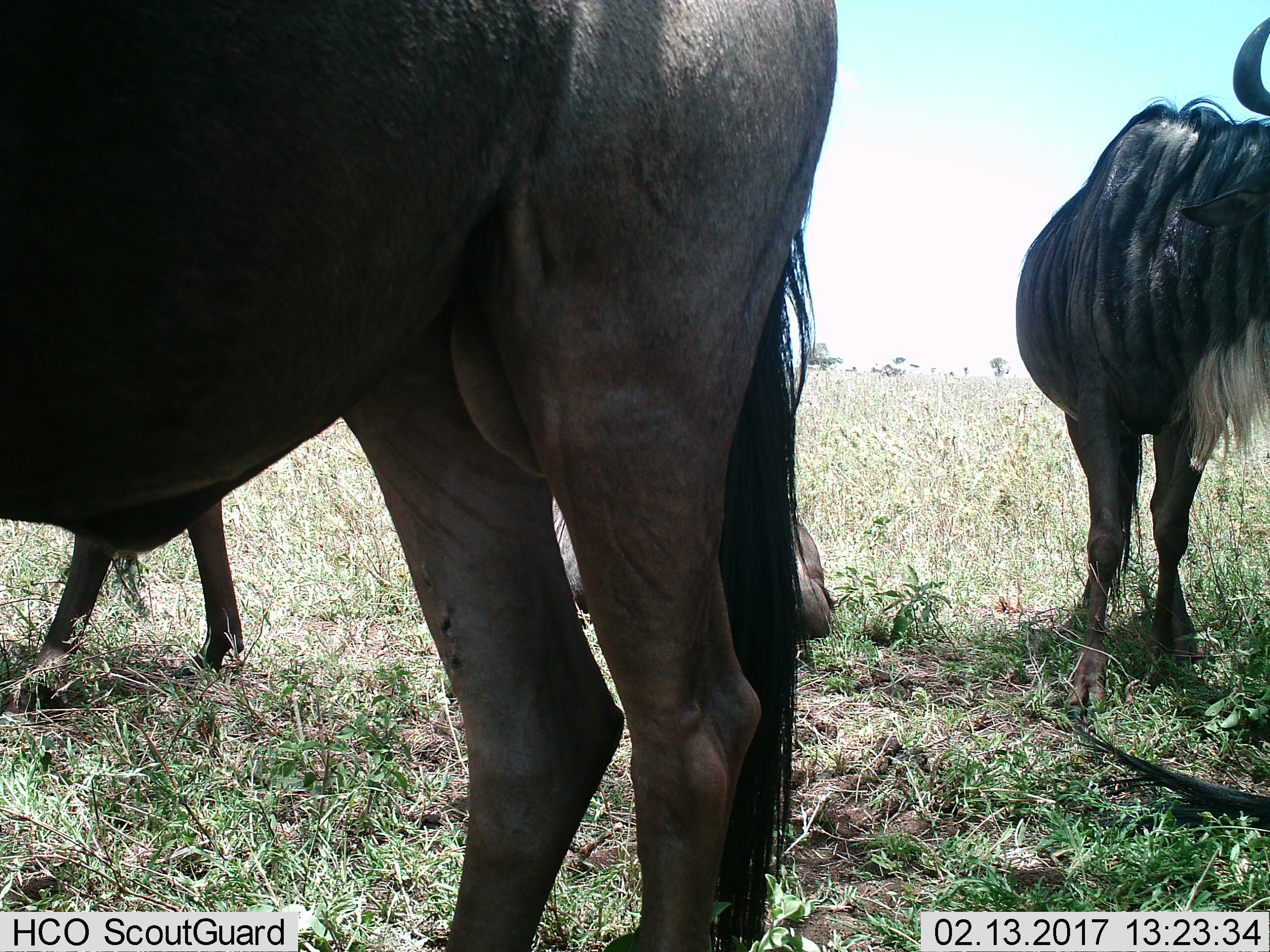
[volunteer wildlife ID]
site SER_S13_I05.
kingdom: Animalia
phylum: Chordata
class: Mammalia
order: Artiodactyla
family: Bovidae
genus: Connochaetes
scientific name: Connochaetes taurinus taurinus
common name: blue wildebeest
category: wildebeestblue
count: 3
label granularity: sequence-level